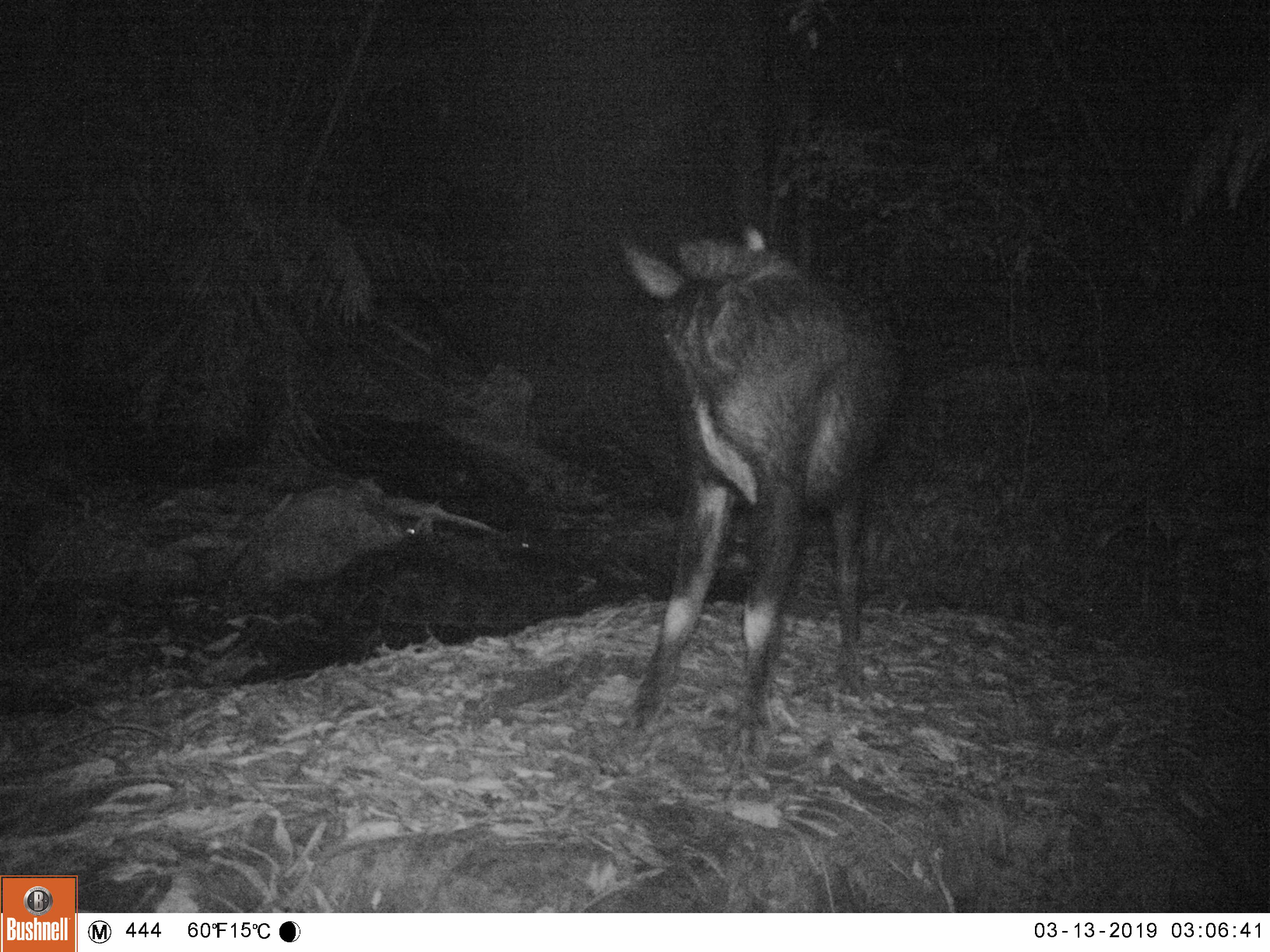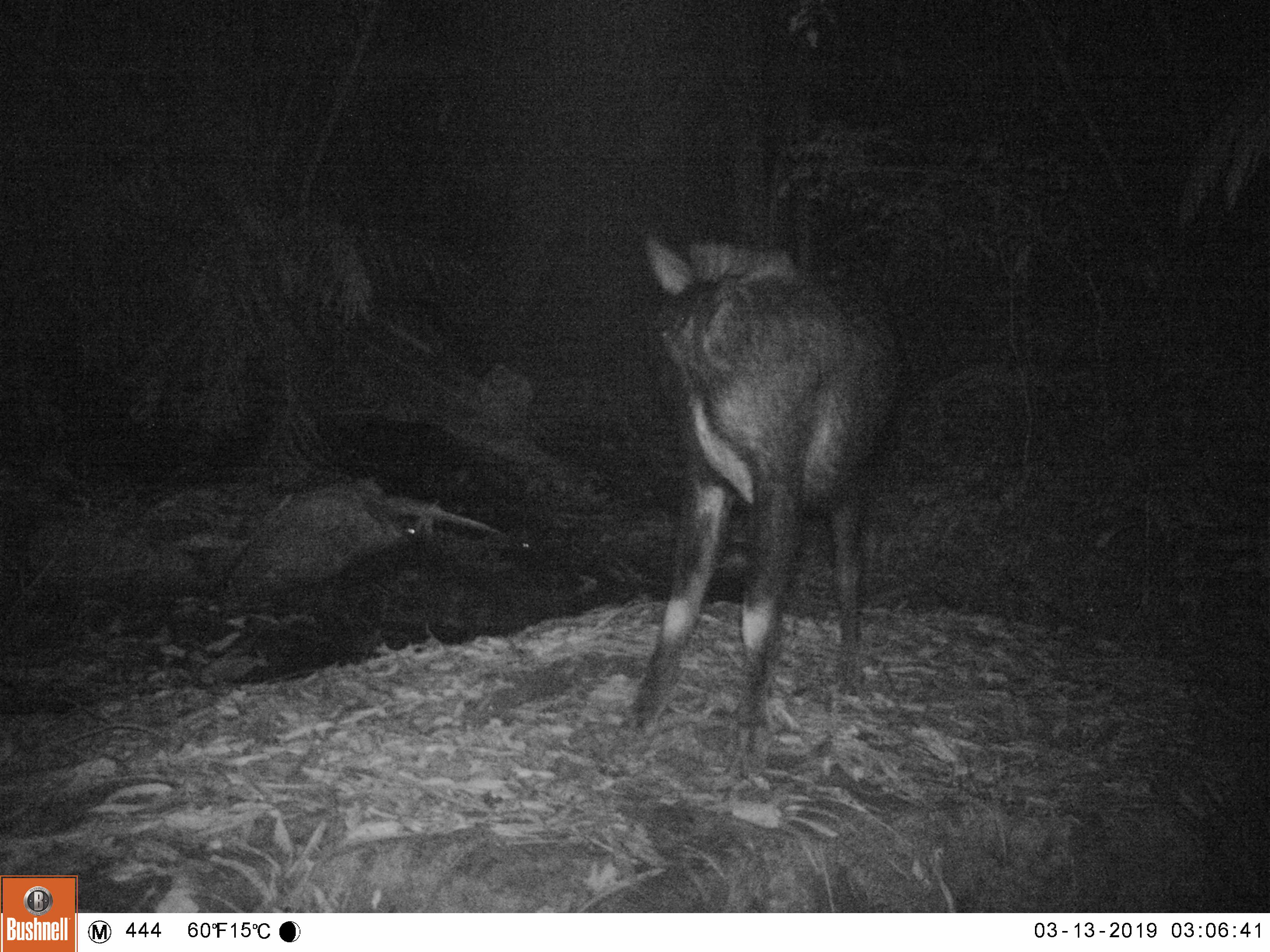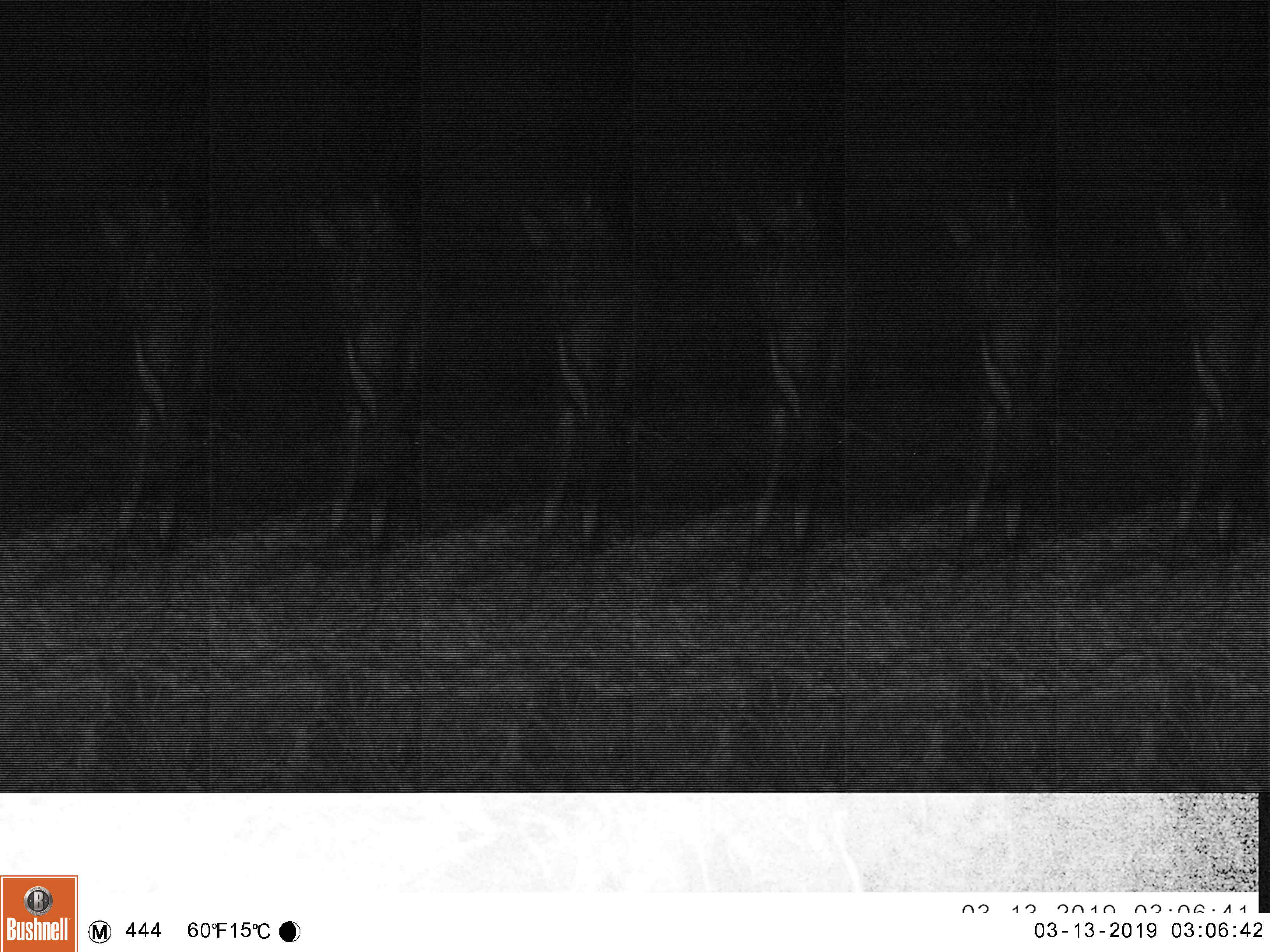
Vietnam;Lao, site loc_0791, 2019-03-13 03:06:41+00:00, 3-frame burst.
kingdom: Animalia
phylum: Chordata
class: Mammalia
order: Artiodactyla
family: Bovidae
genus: Capricornis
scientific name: Capricornis sumatraensis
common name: chinese serow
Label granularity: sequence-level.